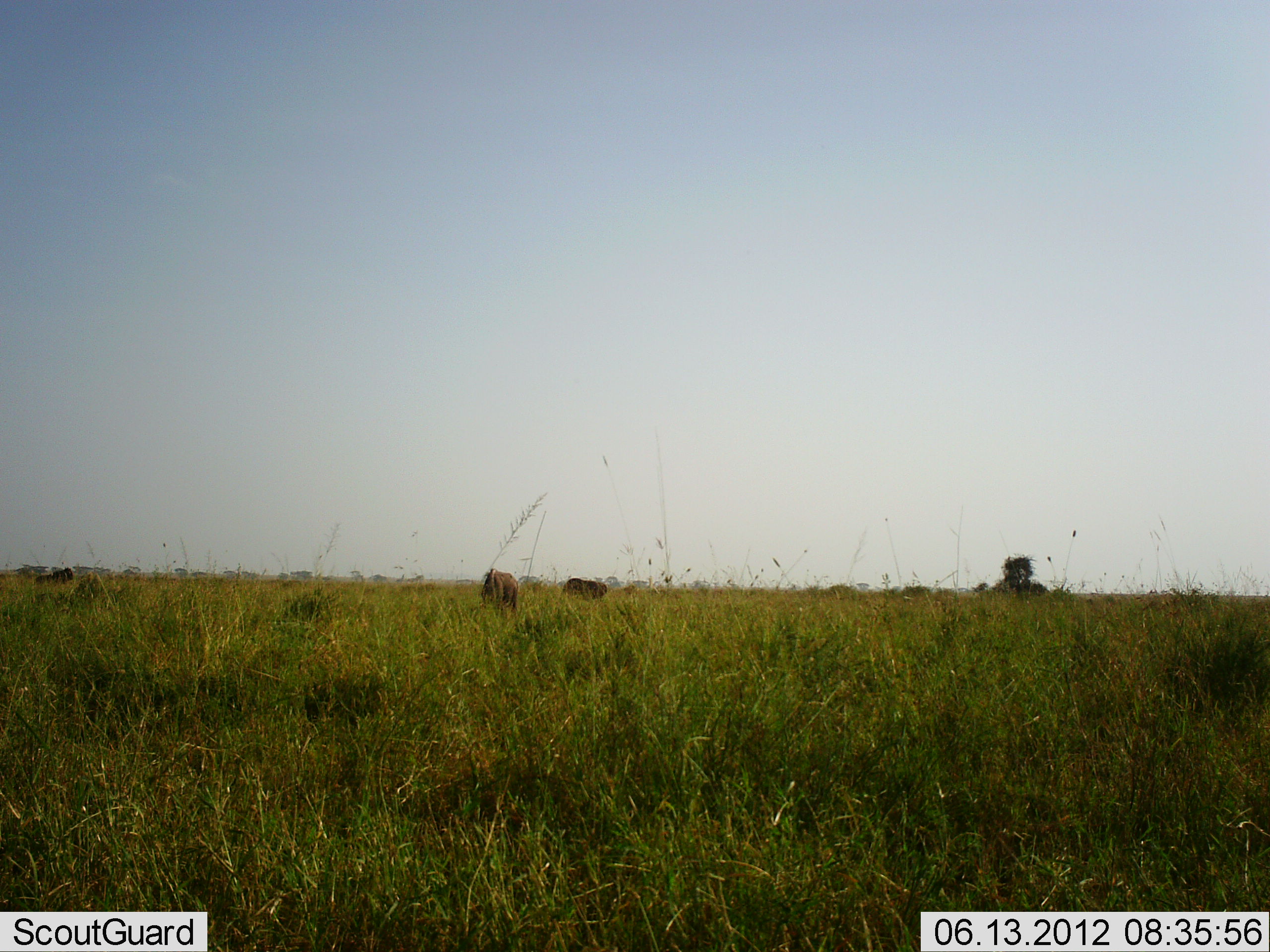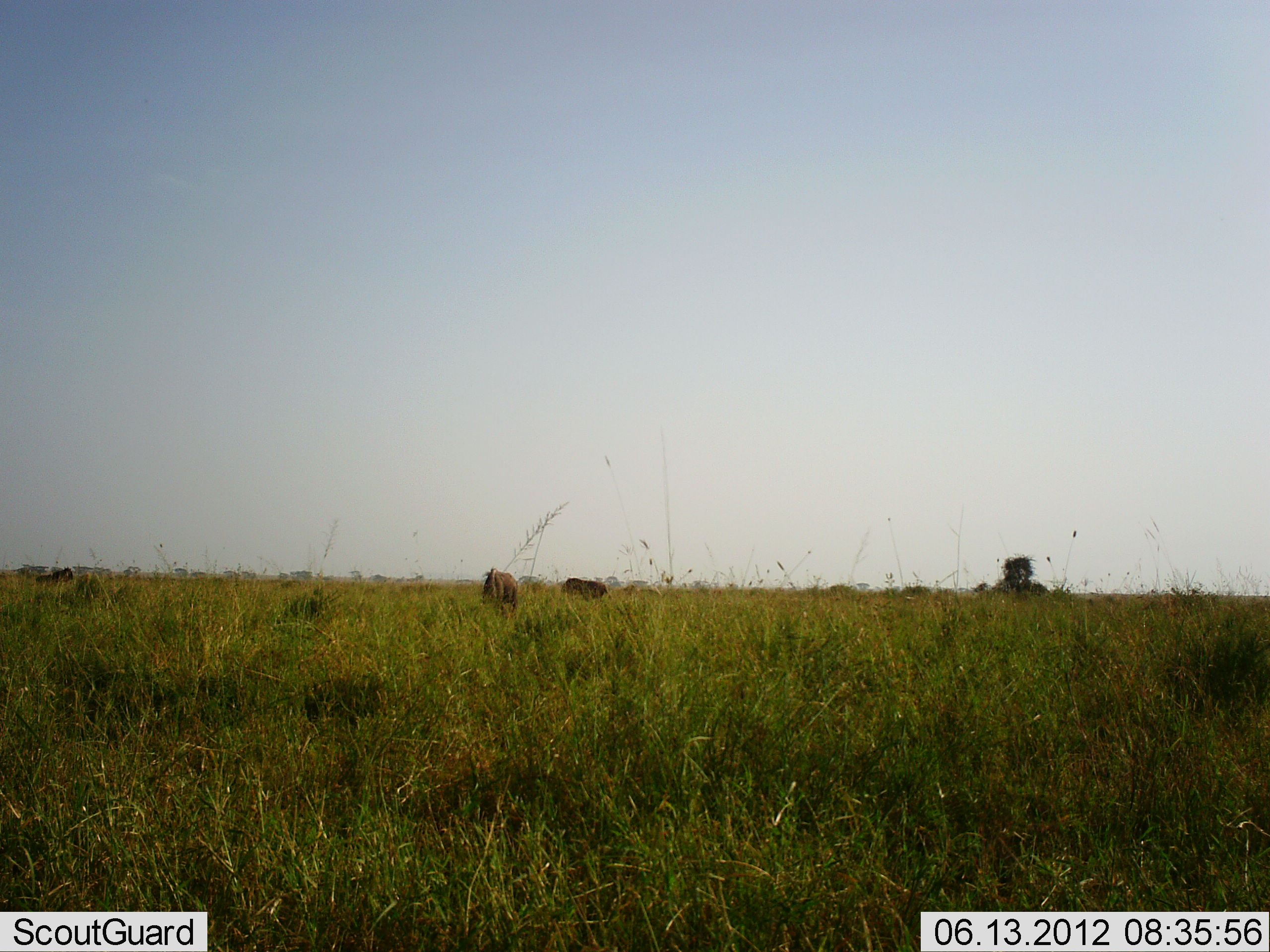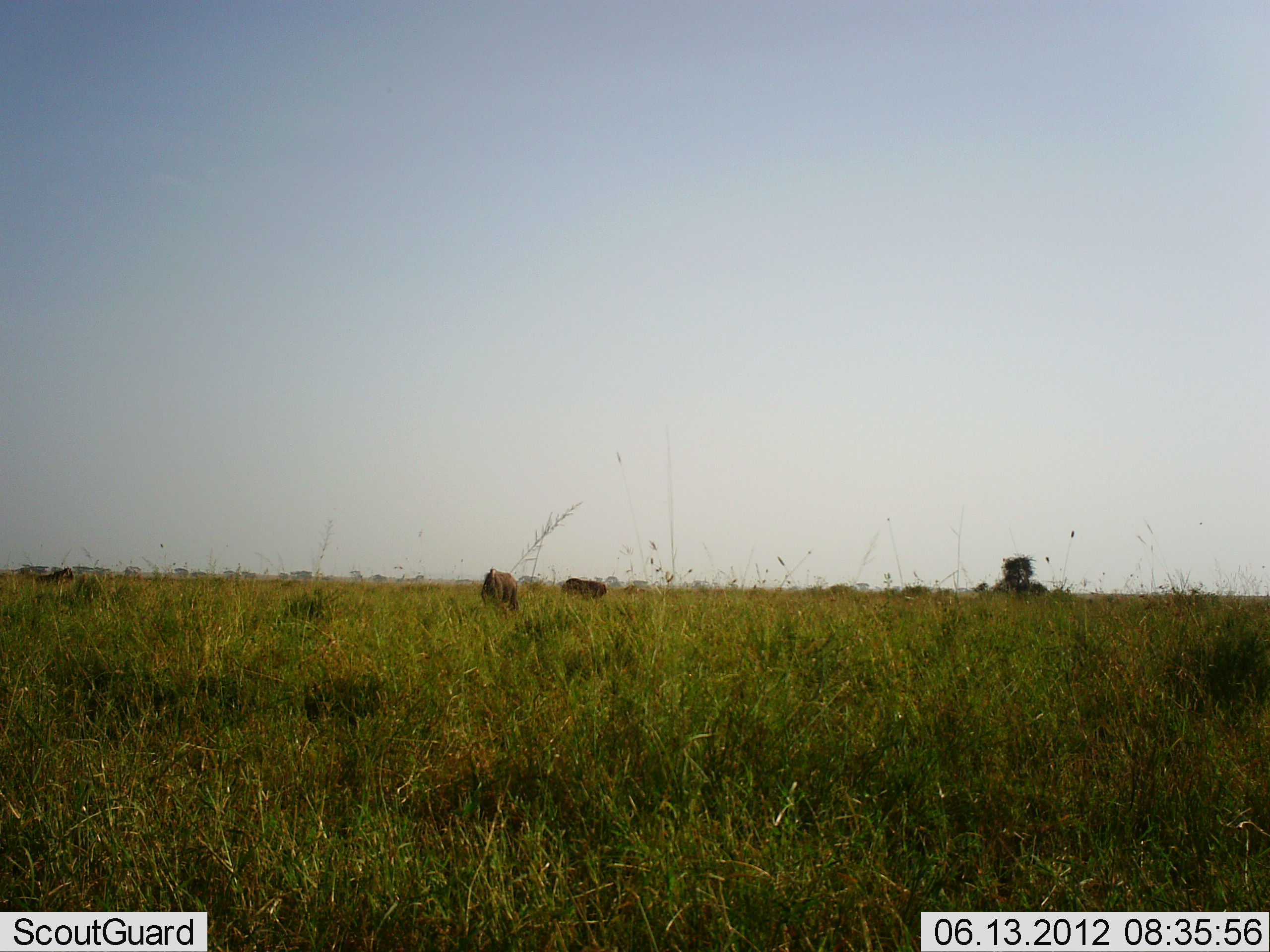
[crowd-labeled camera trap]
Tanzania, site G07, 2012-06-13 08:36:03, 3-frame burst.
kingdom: Animalia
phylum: Chordata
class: Mammalia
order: Artiodactyla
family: Bovidae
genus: Connochaetes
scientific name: Connochaetes taurinus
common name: blue wildebeest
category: wildebeest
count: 3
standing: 33%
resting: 0%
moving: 0%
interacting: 0%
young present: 0%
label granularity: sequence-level